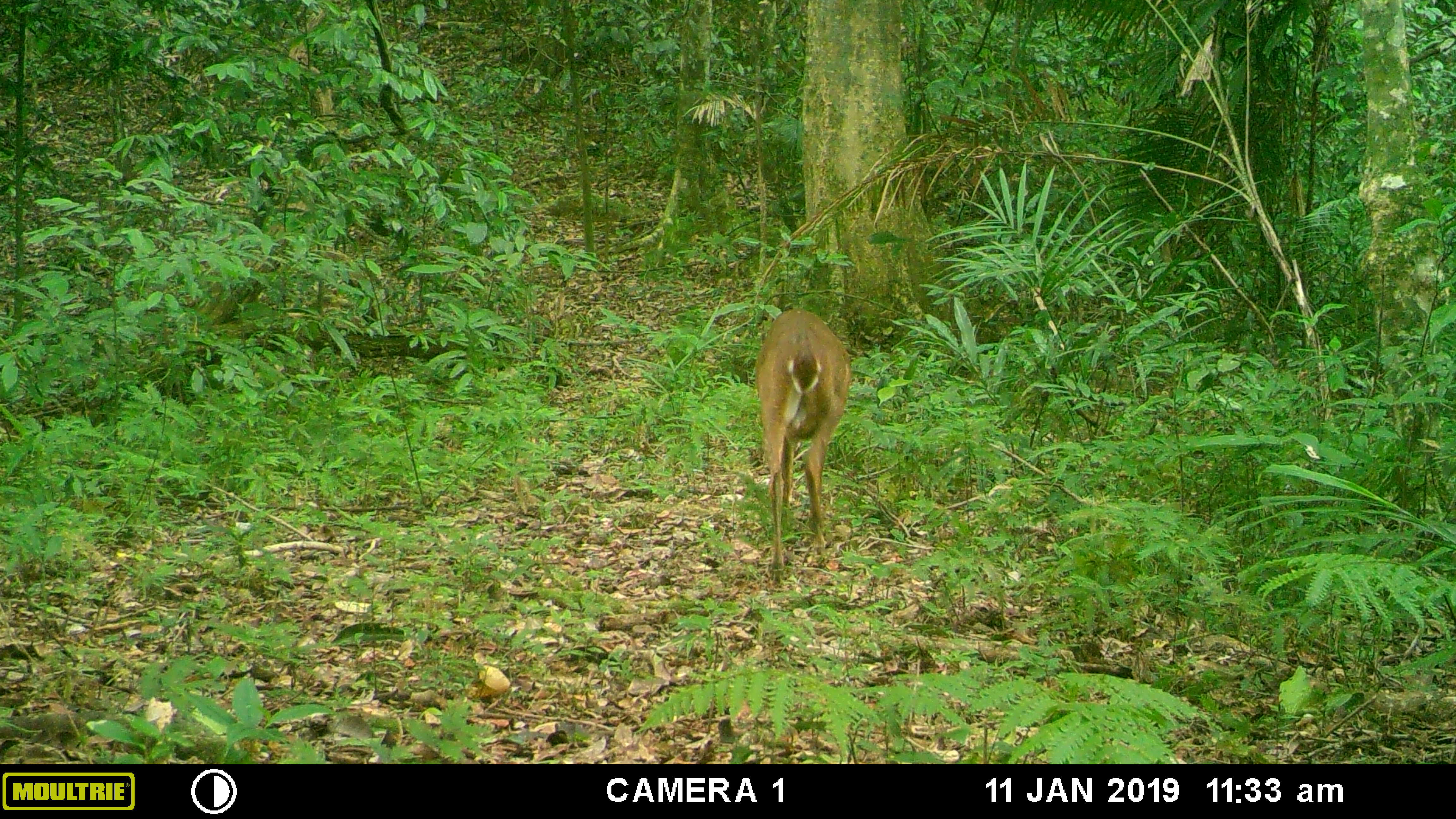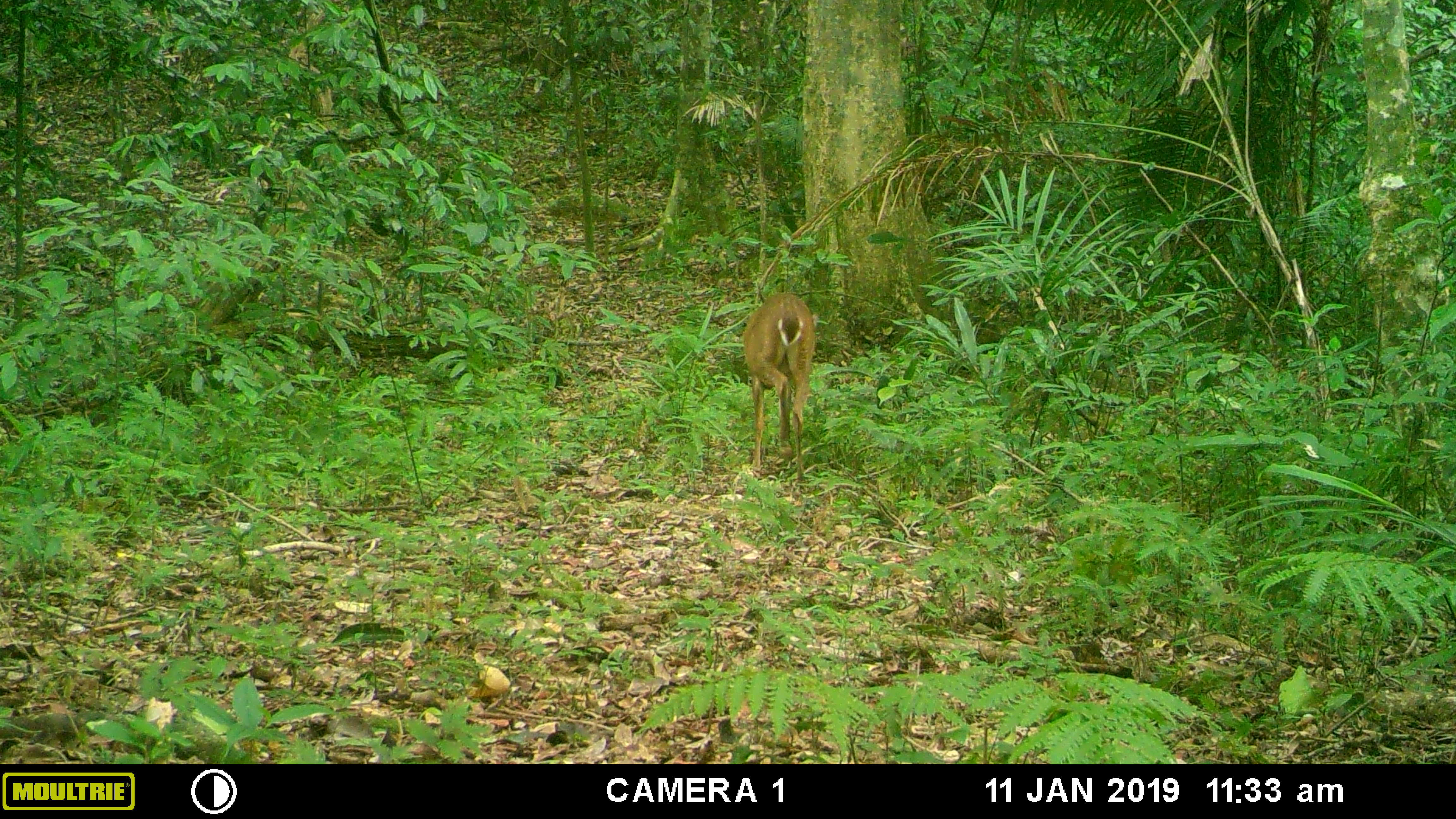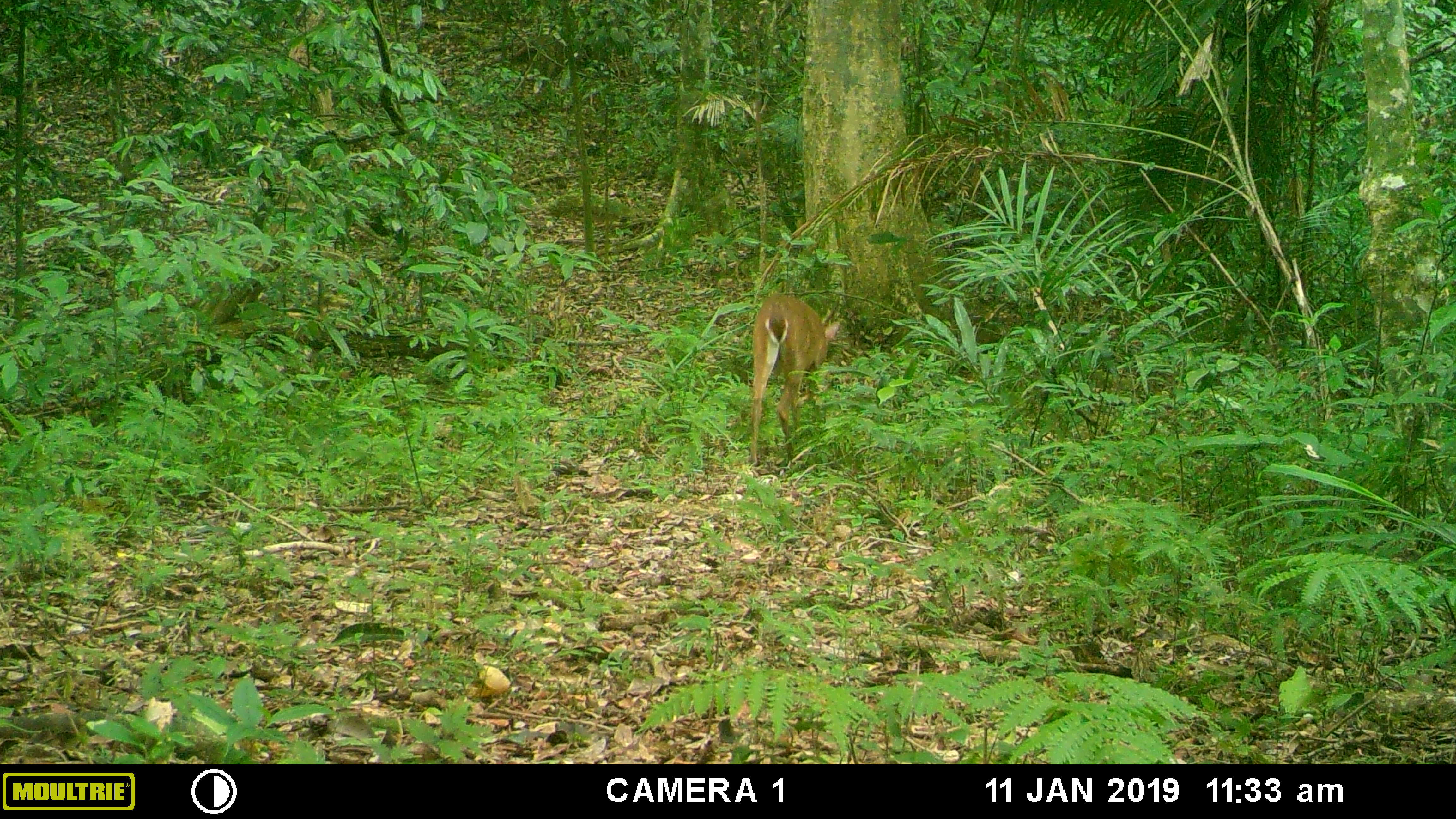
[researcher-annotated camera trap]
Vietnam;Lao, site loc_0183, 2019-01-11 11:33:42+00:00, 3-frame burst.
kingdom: Animalia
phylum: Chordata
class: Mammalia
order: Artiodactyla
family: Cervidae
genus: Muntiacus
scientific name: Muntiacus vuquangensis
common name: large-antlered muntjac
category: large antlered muntjac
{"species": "large antlered muntjac (large-antlered muntjac) (Muntiacus vuquangensis)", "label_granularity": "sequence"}